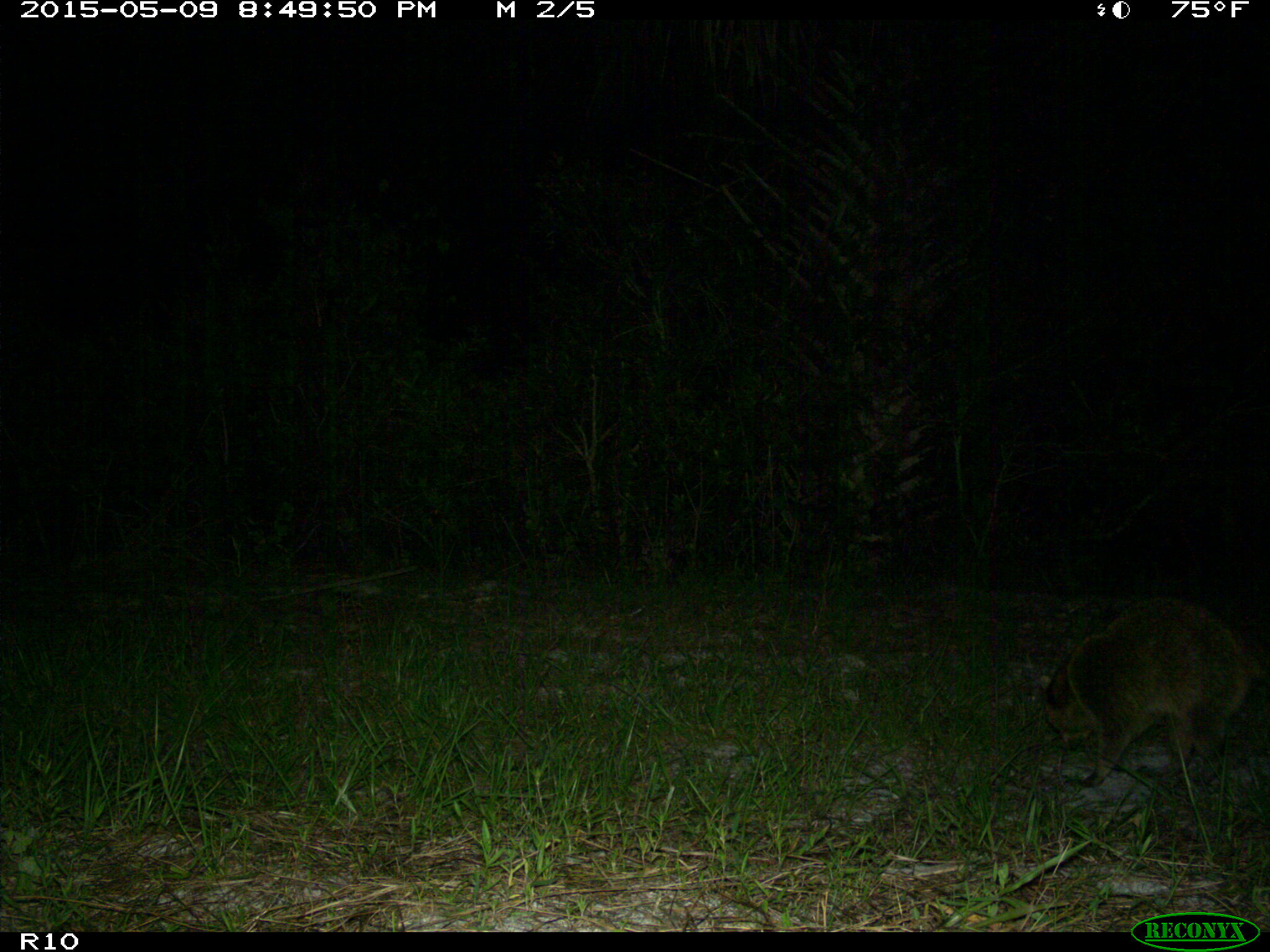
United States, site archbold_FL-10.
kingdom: Animalia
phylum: Chordata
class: Mammalia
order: Carnivora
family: Procyonidae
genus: Procyon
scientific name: Procyon lotor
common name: common raccoon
Procyon lotor (common raccoon).